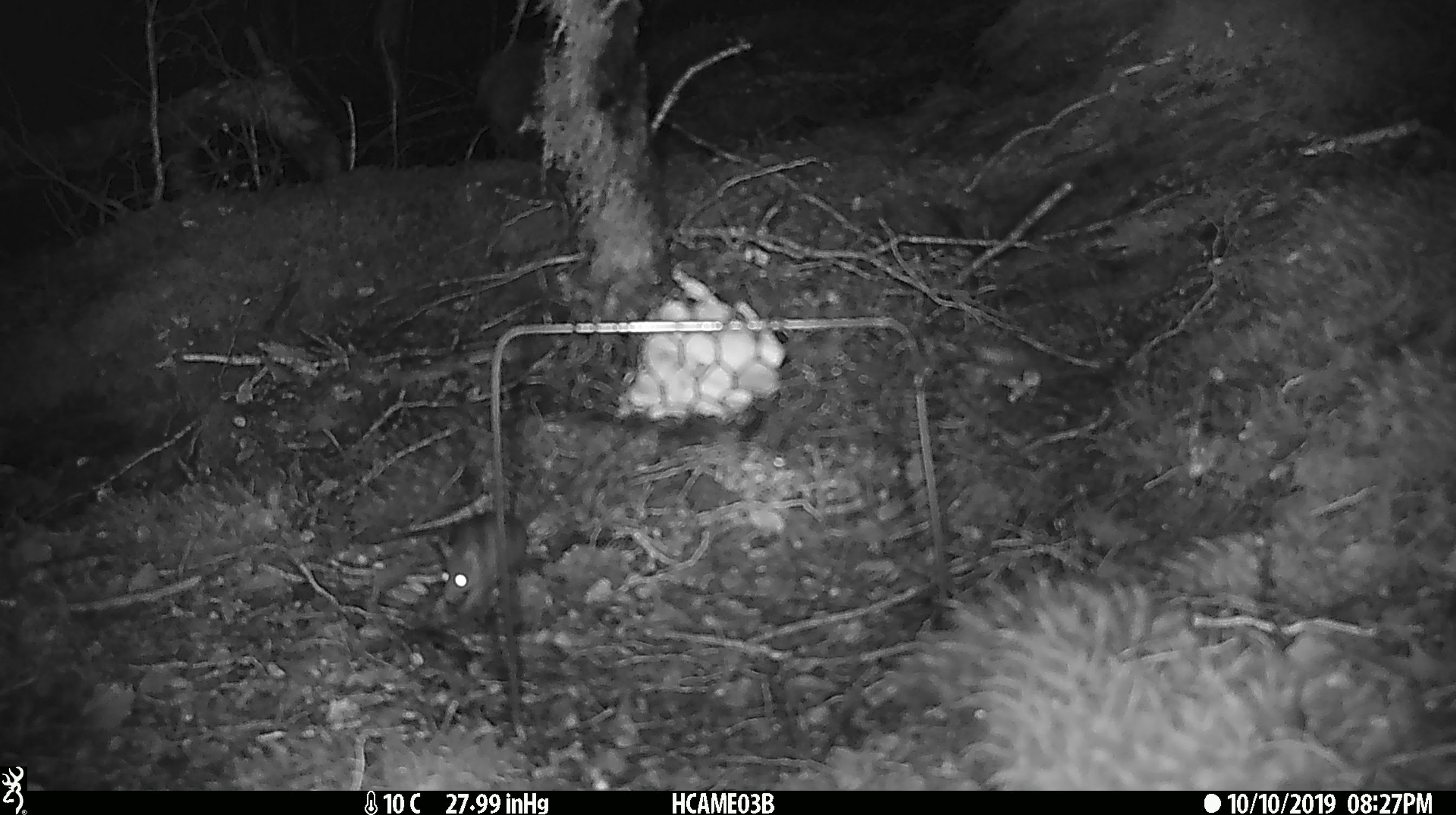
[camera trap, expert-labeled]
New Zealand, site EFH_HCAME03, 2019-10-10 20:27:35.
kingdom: Animalia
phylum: Chordata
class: Mammalia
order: Rodentia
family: Muridae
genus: Mus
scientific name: Mus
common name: mouse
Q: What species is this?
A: Mouse (Mus).